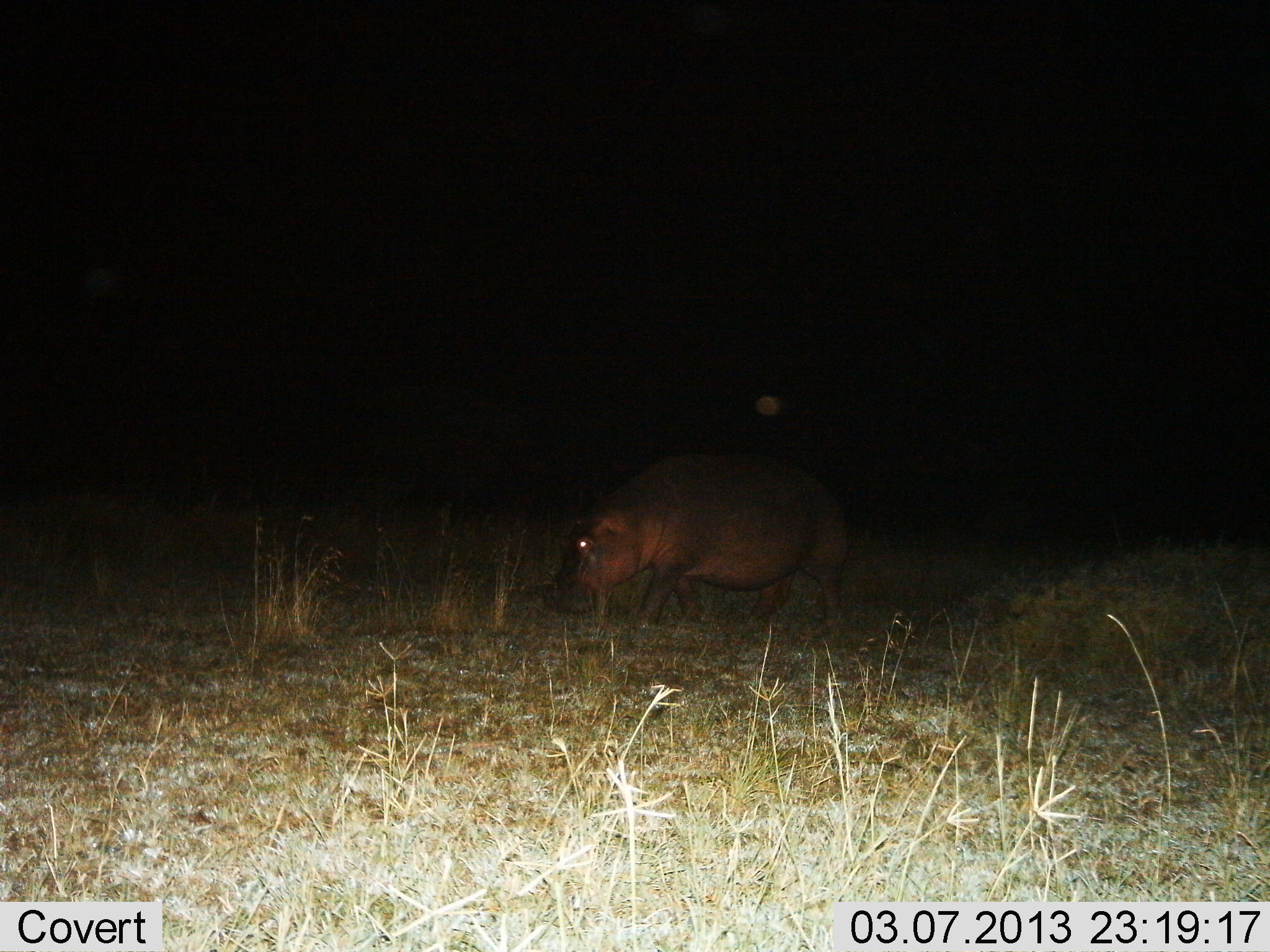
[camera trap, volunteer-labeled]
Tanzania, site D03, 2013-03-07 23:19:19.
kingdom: Animalia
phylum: Chordata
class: Mammalia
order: Artiodactyla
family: Hippopotamidae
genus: Hippopotamus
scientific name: Hippopotamus amphibius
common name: hippopotamus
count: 1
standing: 17%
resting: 0%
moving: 65%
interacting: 0%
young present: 0%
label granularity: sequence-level